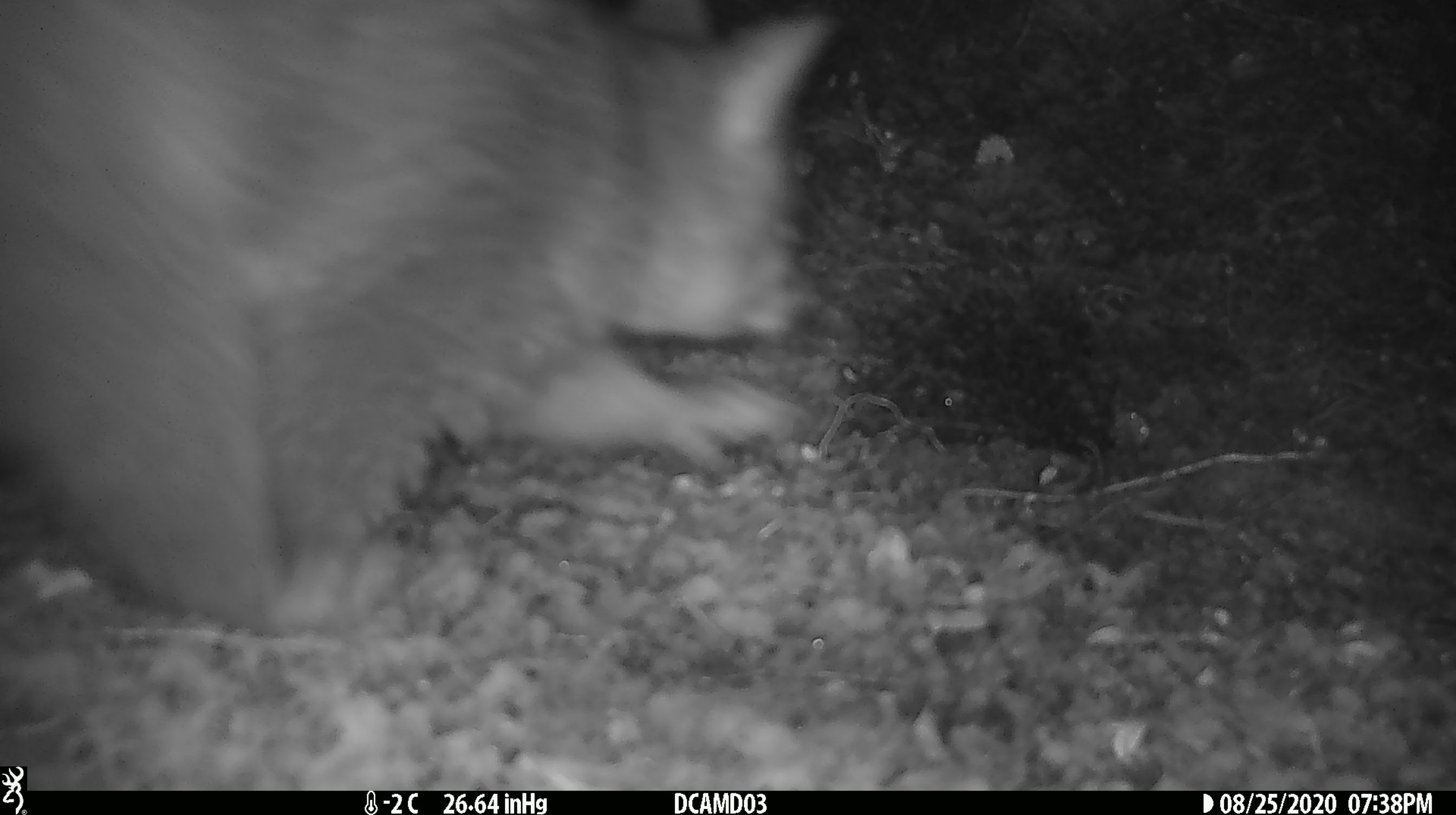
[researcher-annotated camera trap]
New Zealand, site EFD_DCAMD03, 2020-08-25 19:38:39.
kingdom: Animalia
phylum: Chordata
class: Mammalia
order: Diprotodontia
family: Phalangeridae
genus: Trichosurus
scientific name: Trichosurus vulpecula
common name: common brushtail possum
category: possum